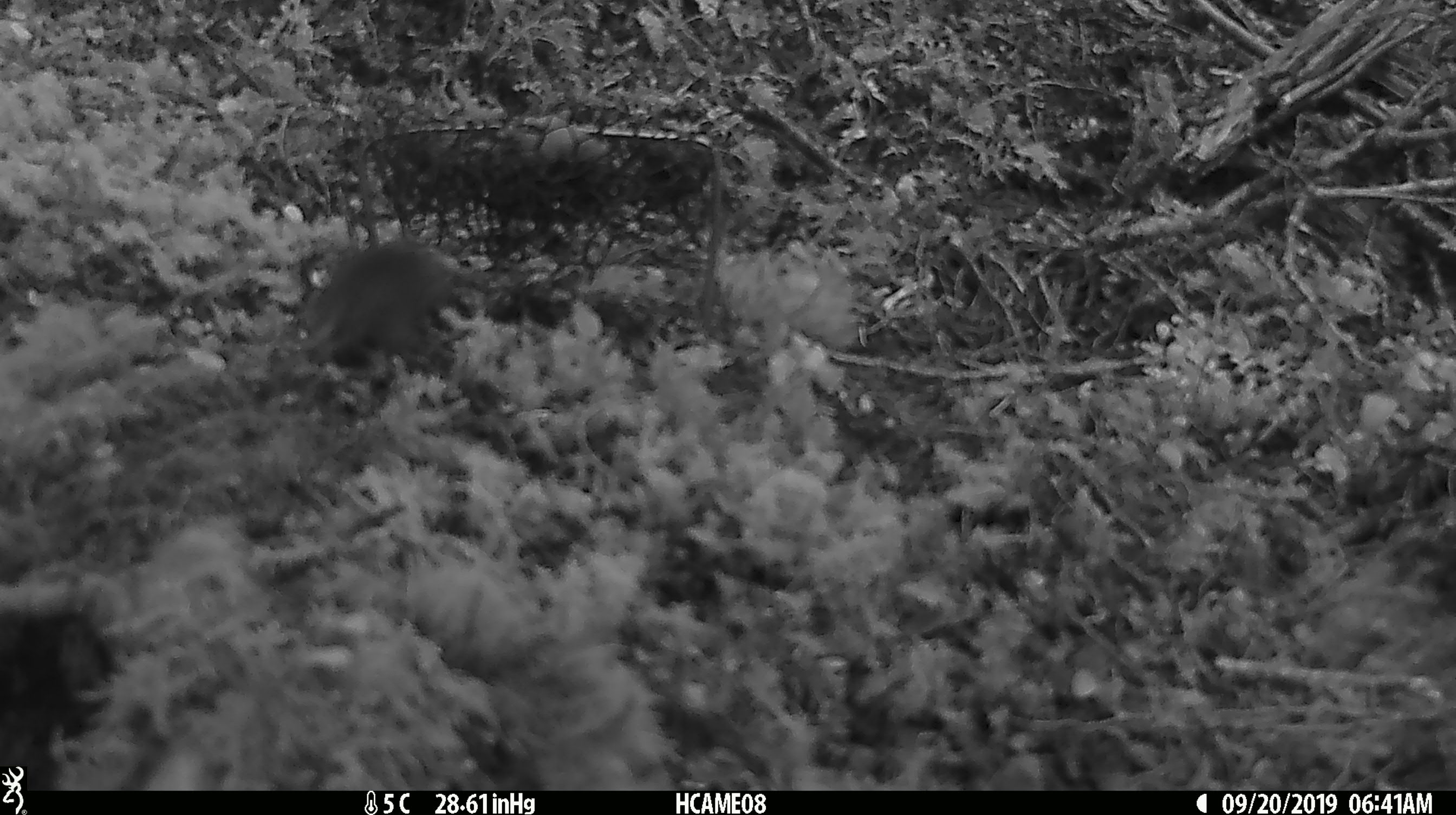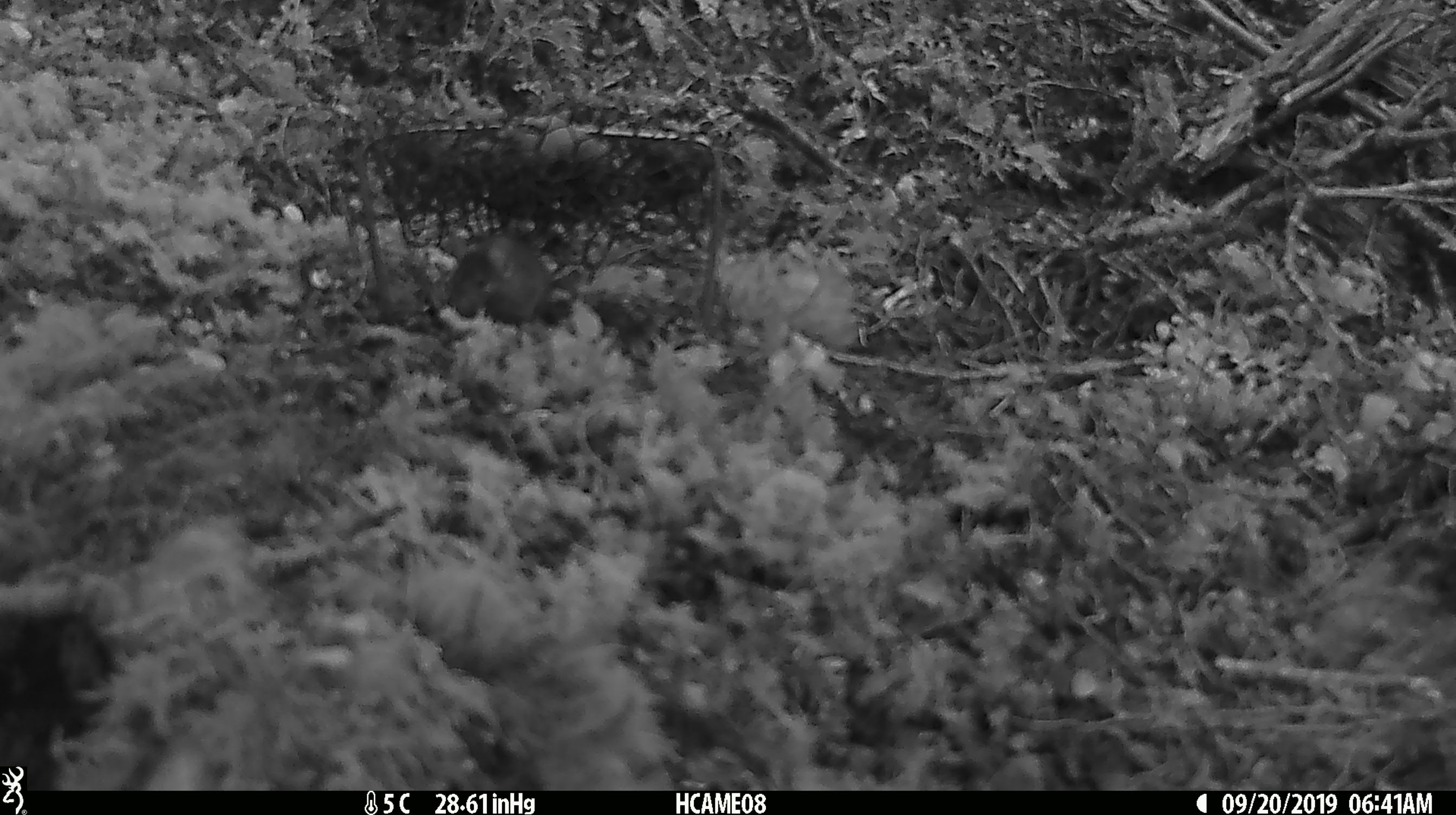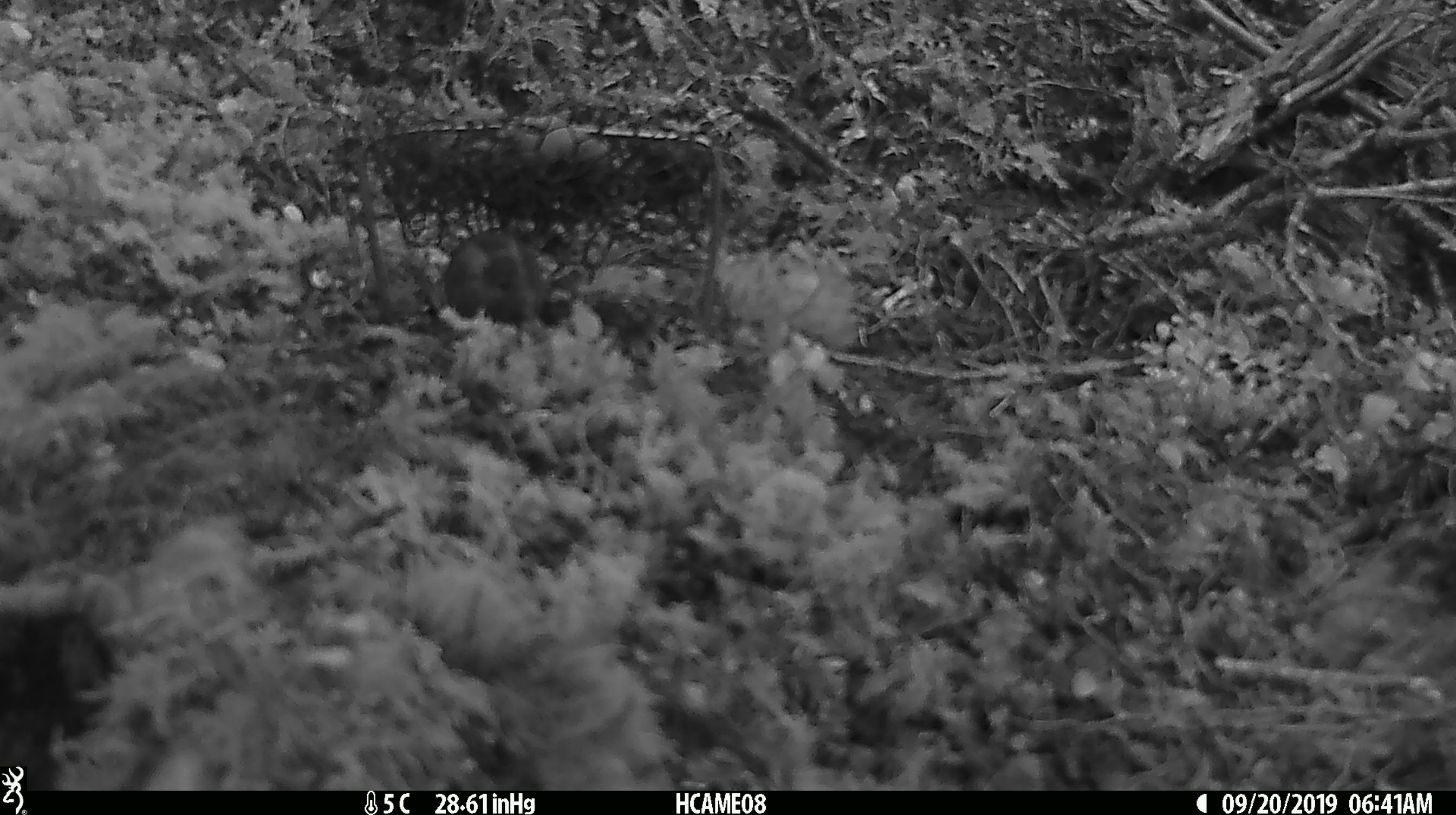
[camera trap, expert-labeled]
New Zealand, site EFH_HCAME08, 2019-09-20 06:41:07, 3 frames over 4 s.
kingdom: Animalia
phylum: Chordata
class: Mammalia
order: Rodentia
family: Muridae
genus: Mus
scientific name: Mus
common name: mouse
Mouse (Mus).